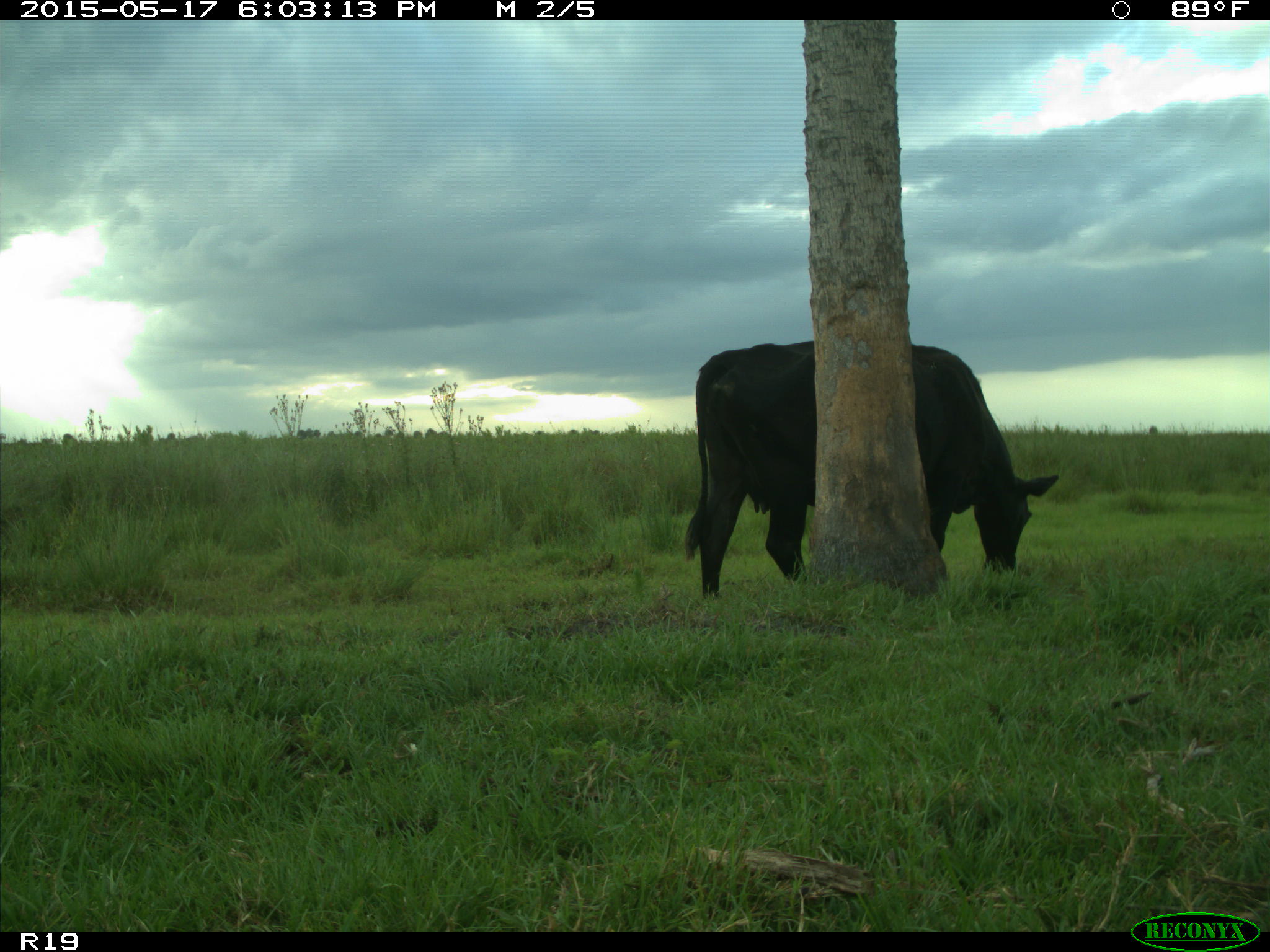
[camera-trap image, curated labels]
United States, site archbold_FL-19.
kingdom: Animalia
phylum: Chordata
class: Mammalia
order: Artiodactyla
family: Bovidae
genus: Bos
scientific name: Bos taurus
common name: domestic cow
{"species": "Bos taurus (domestic cow)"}